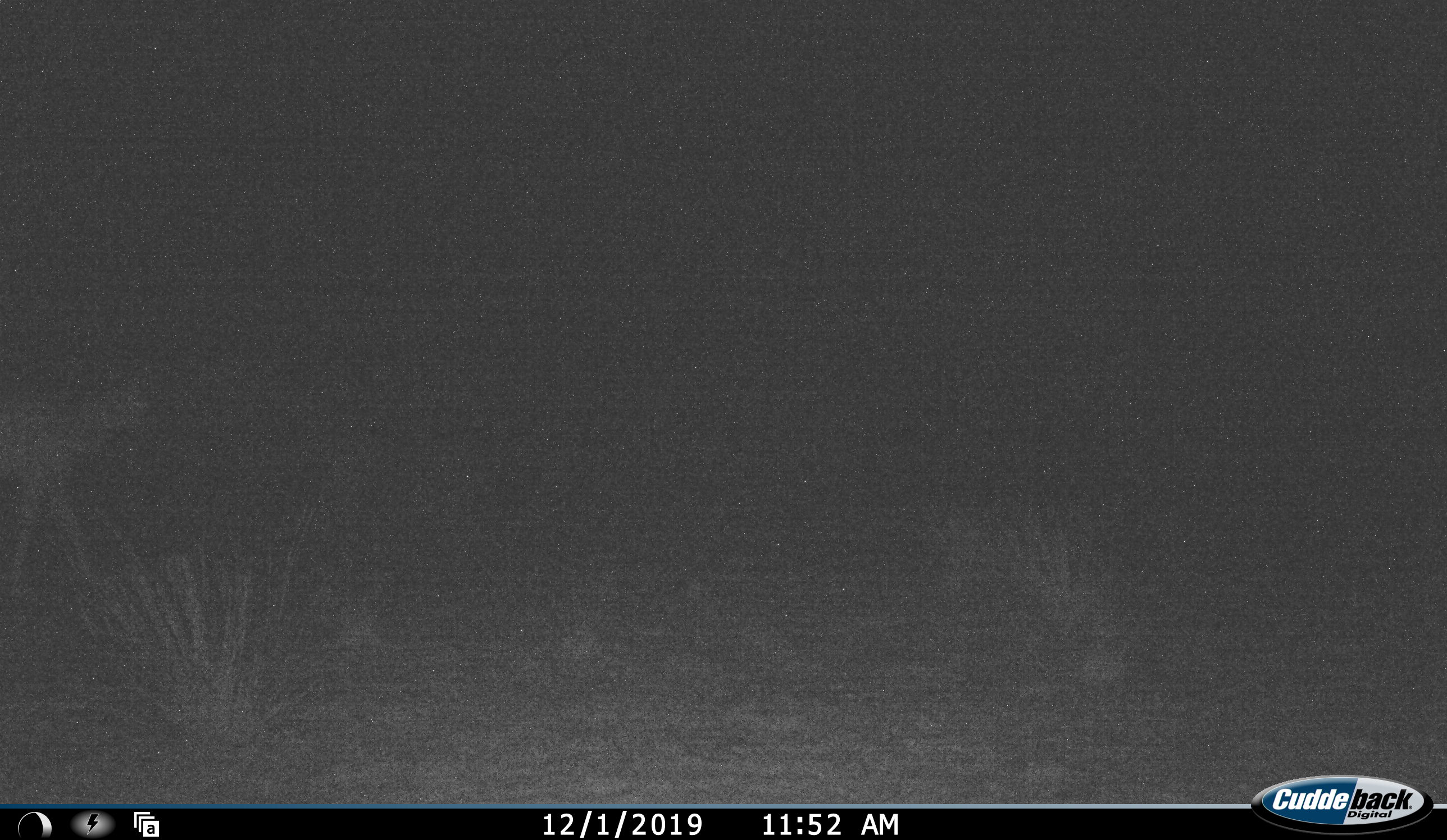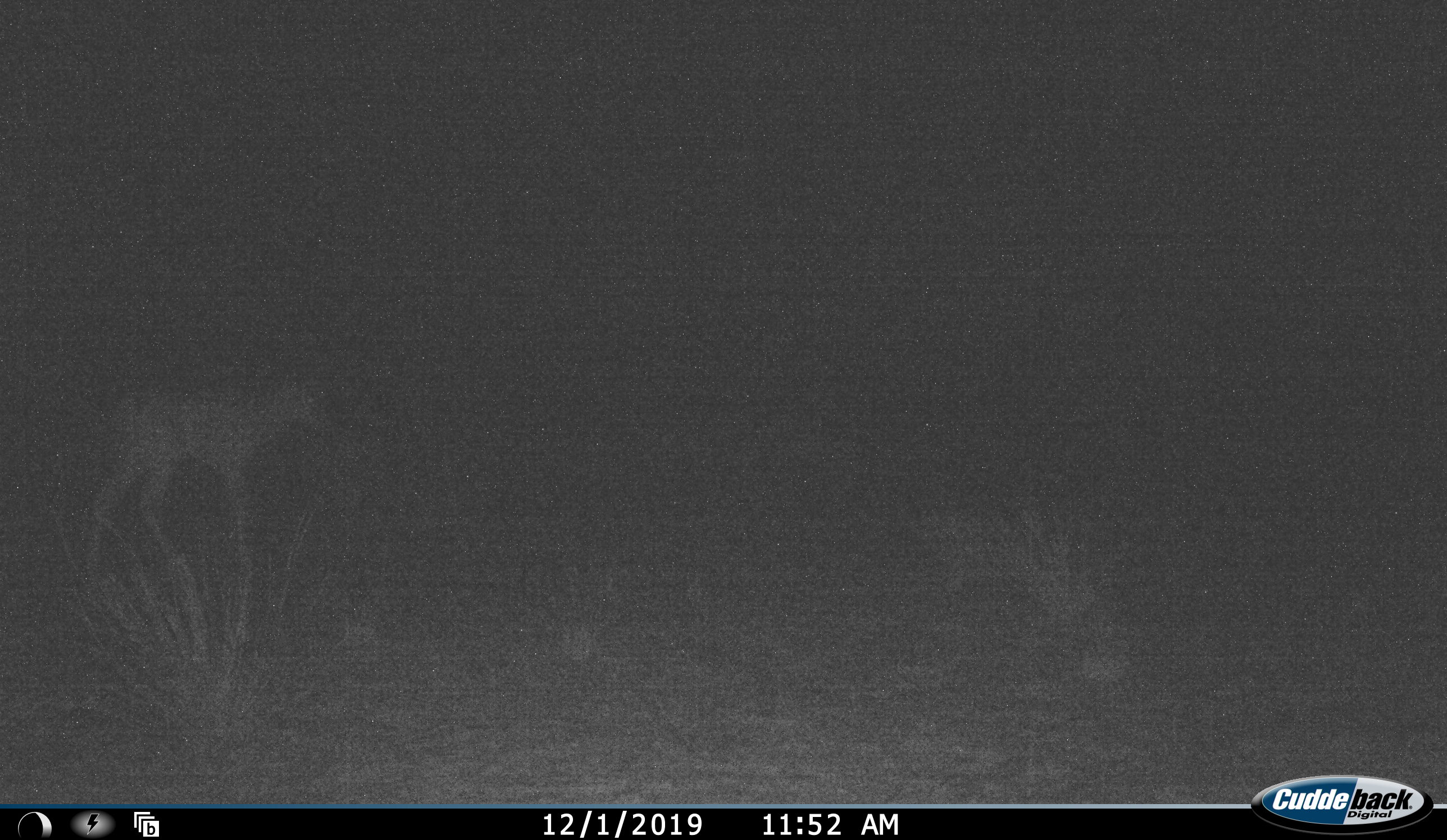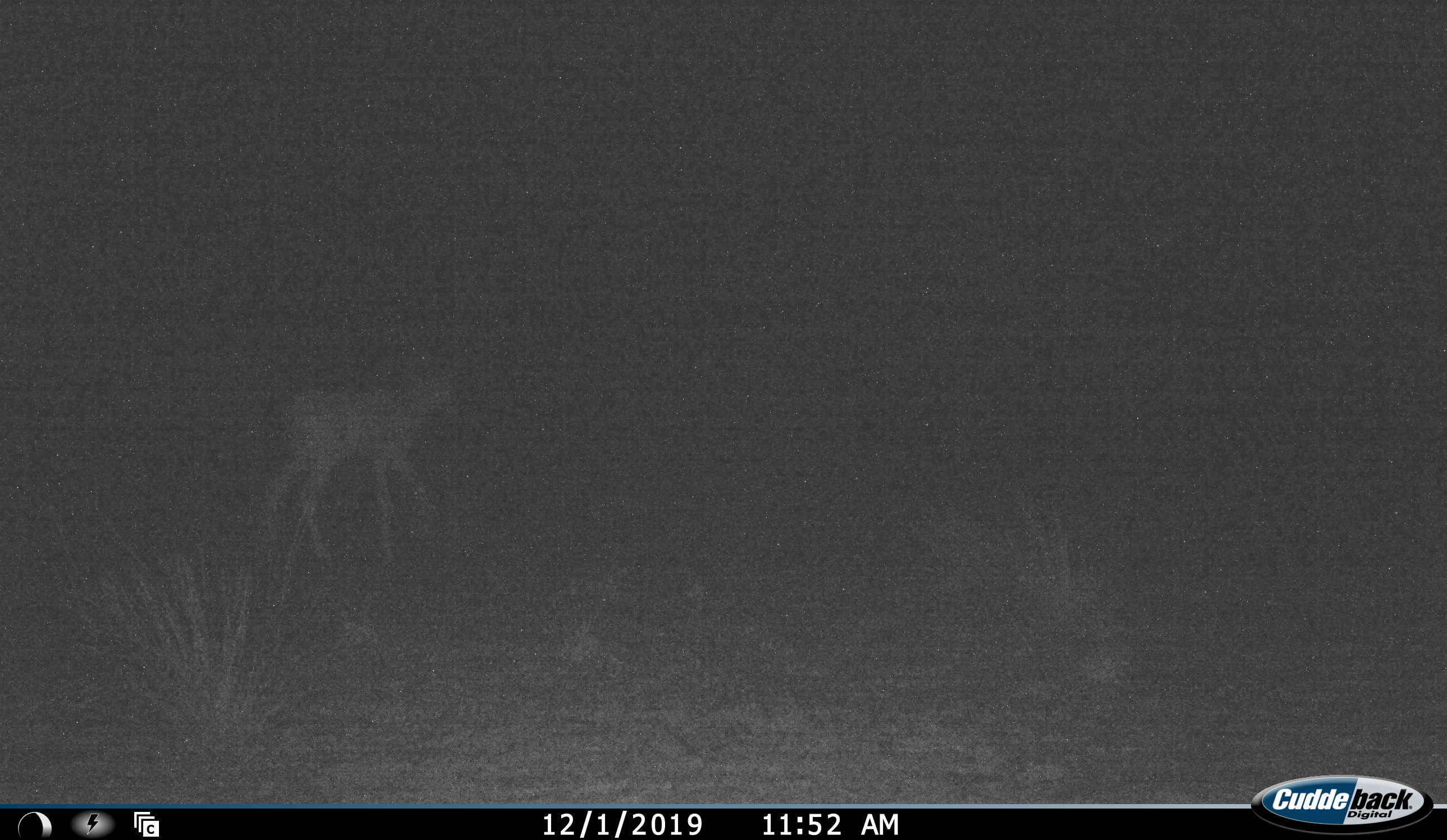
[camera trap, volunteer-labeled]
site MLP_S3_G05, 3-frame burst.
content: unidentified animal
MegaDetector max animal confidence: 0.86